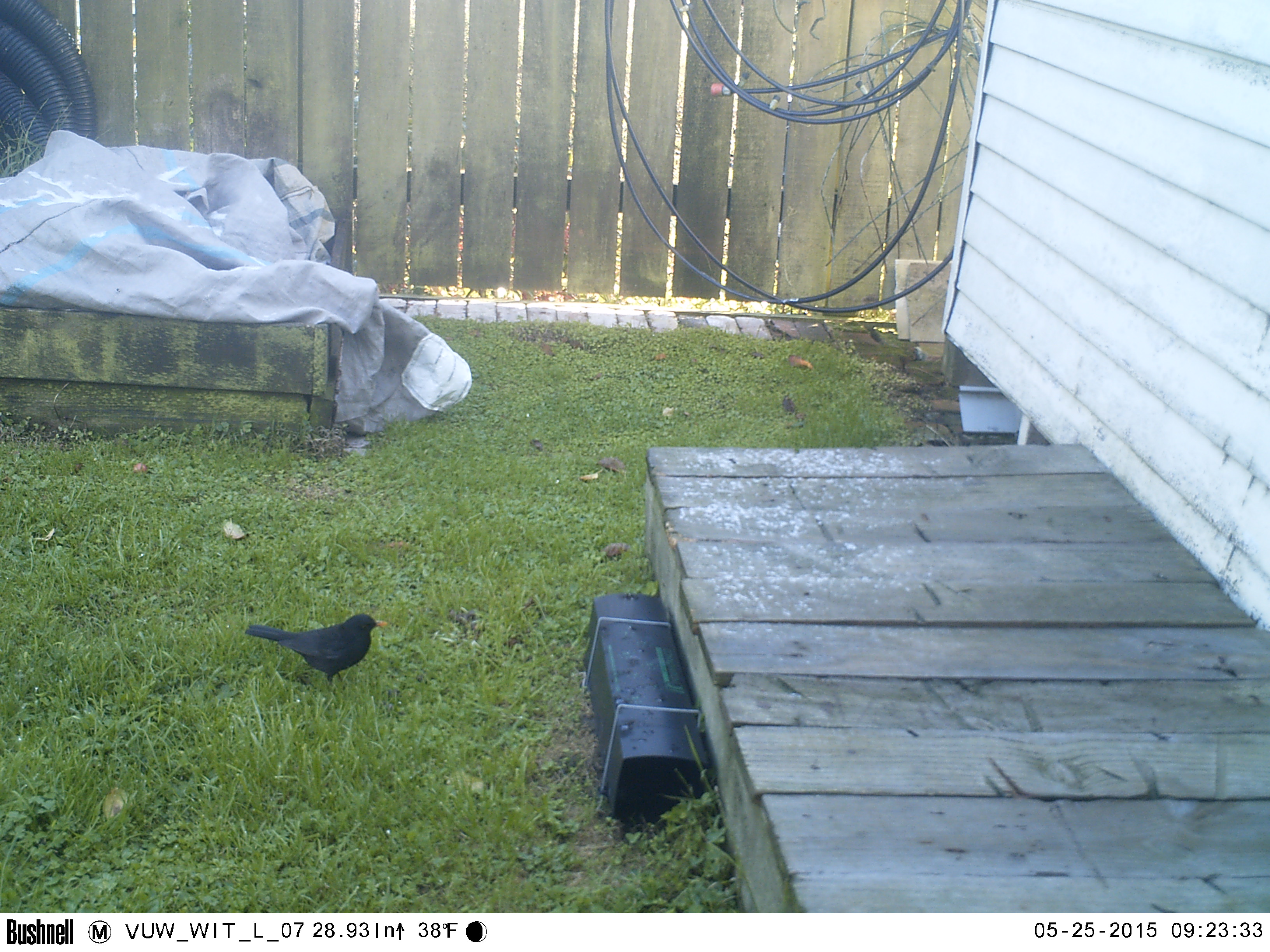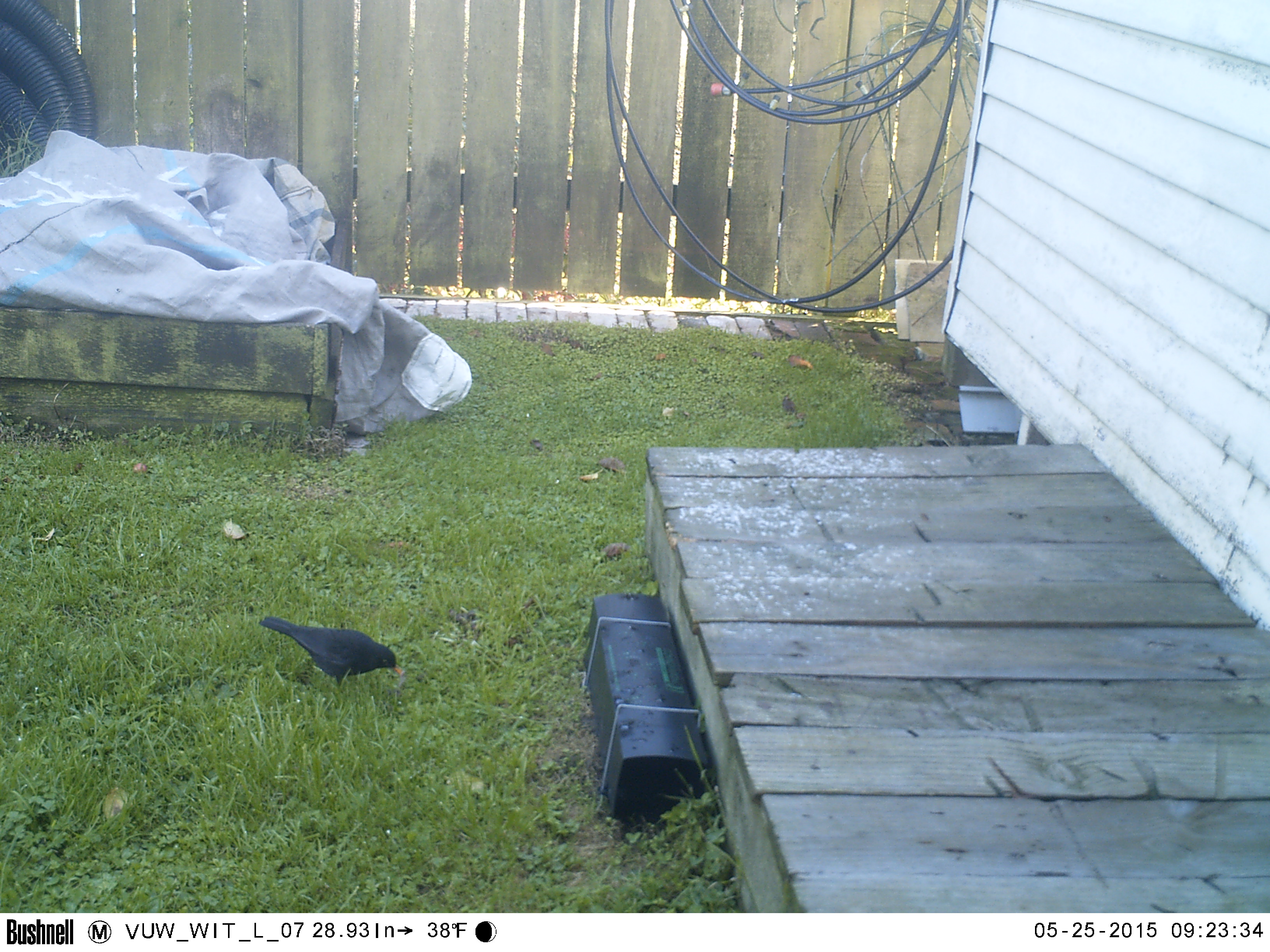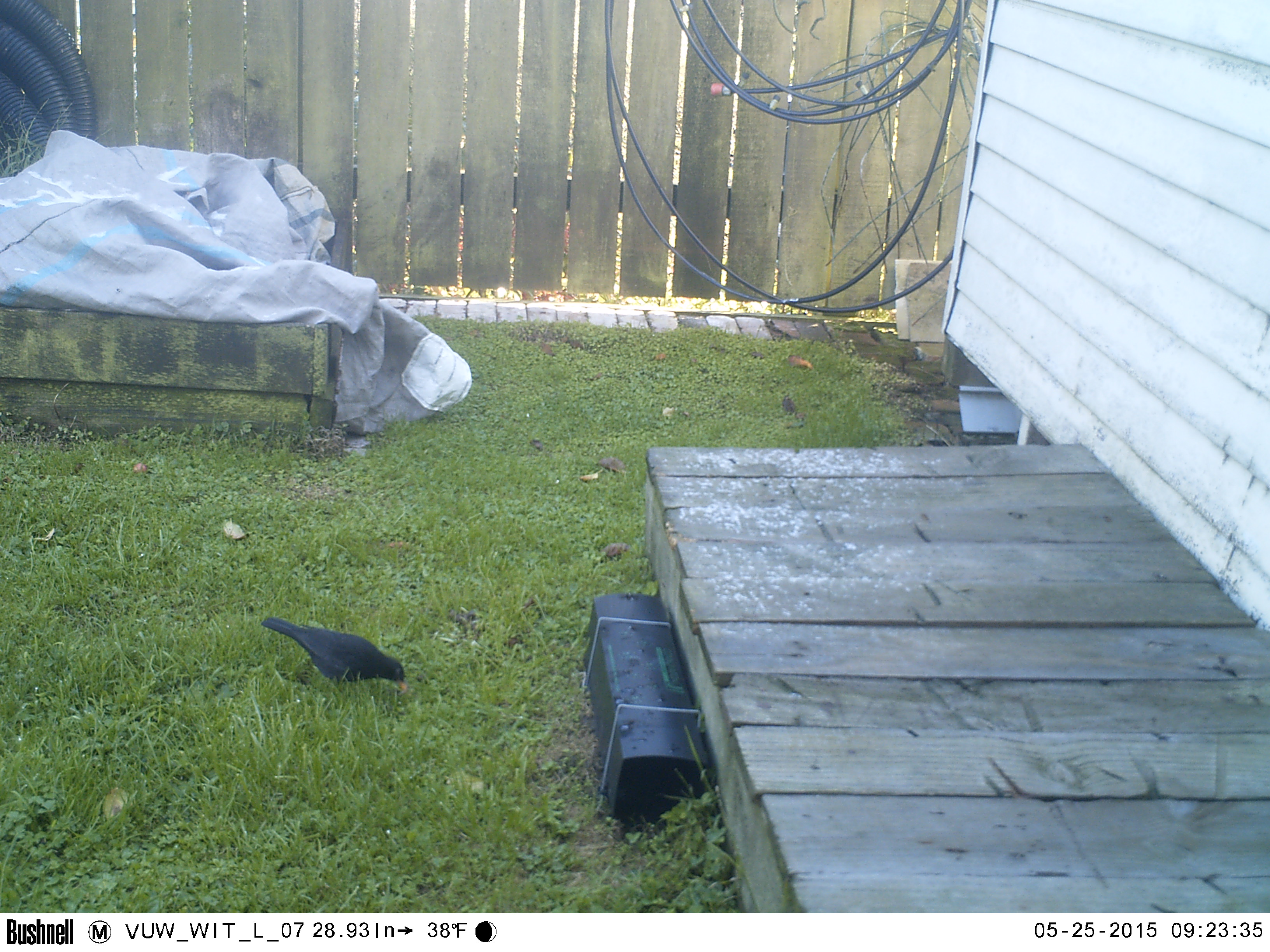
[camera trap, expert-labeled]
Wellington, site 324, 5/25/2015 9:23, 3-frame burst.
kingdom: Animalia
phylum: Chordata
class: Aves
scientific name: Aves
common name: bird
Bird (Aves).